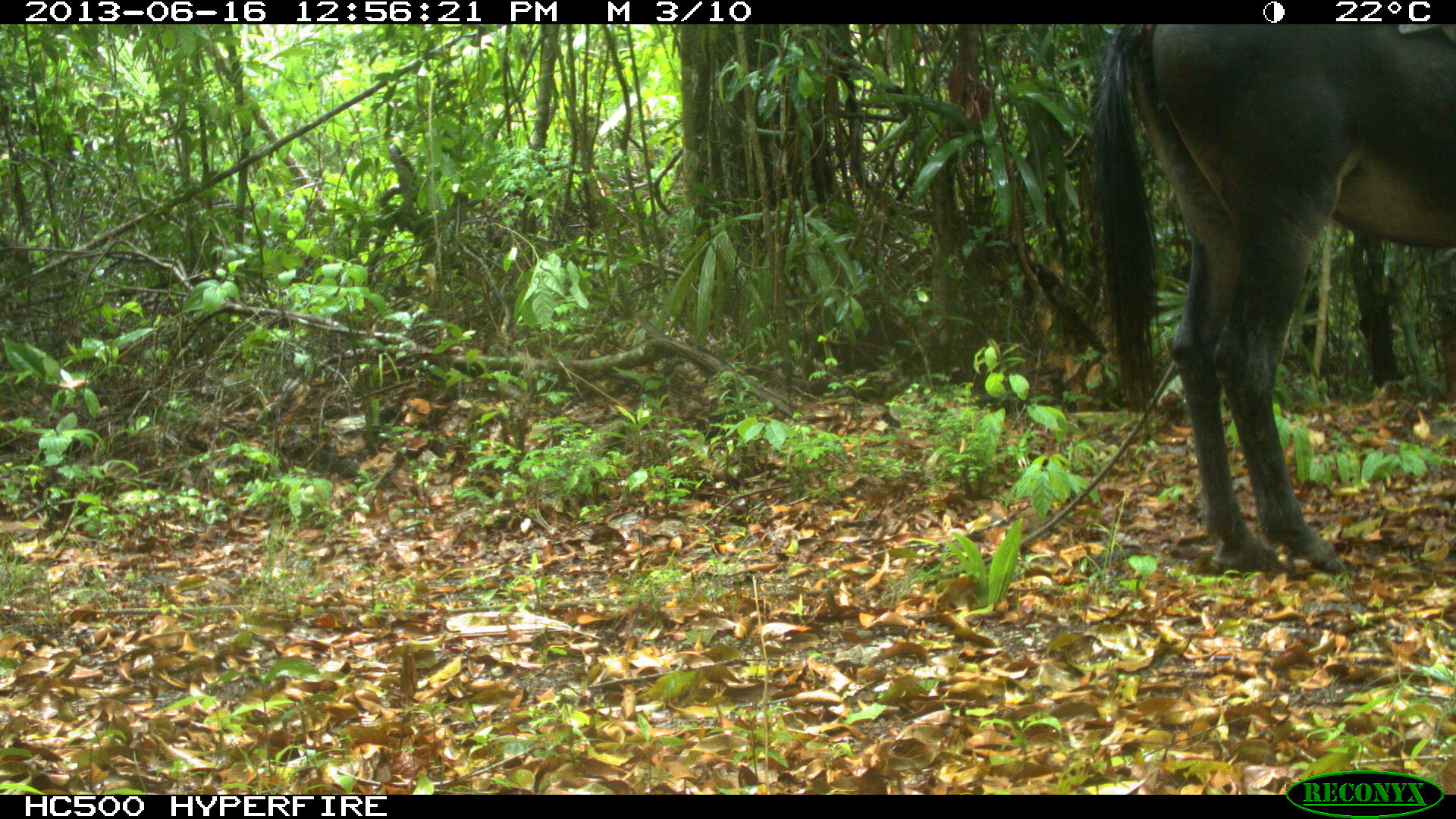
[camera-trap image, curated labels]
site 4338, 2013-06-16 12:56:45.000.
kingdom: Animalia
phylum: Chordata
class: Mammalia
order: Perissodactyla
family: Equidae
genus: Equus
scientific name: Equus ferus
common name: wild horse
Equus ferus (wild horse), count 1.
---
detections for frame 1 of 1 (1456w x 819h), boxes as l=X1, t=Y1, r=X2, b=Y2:
equus ferus: l=1090, t=24, r=1456, b=575